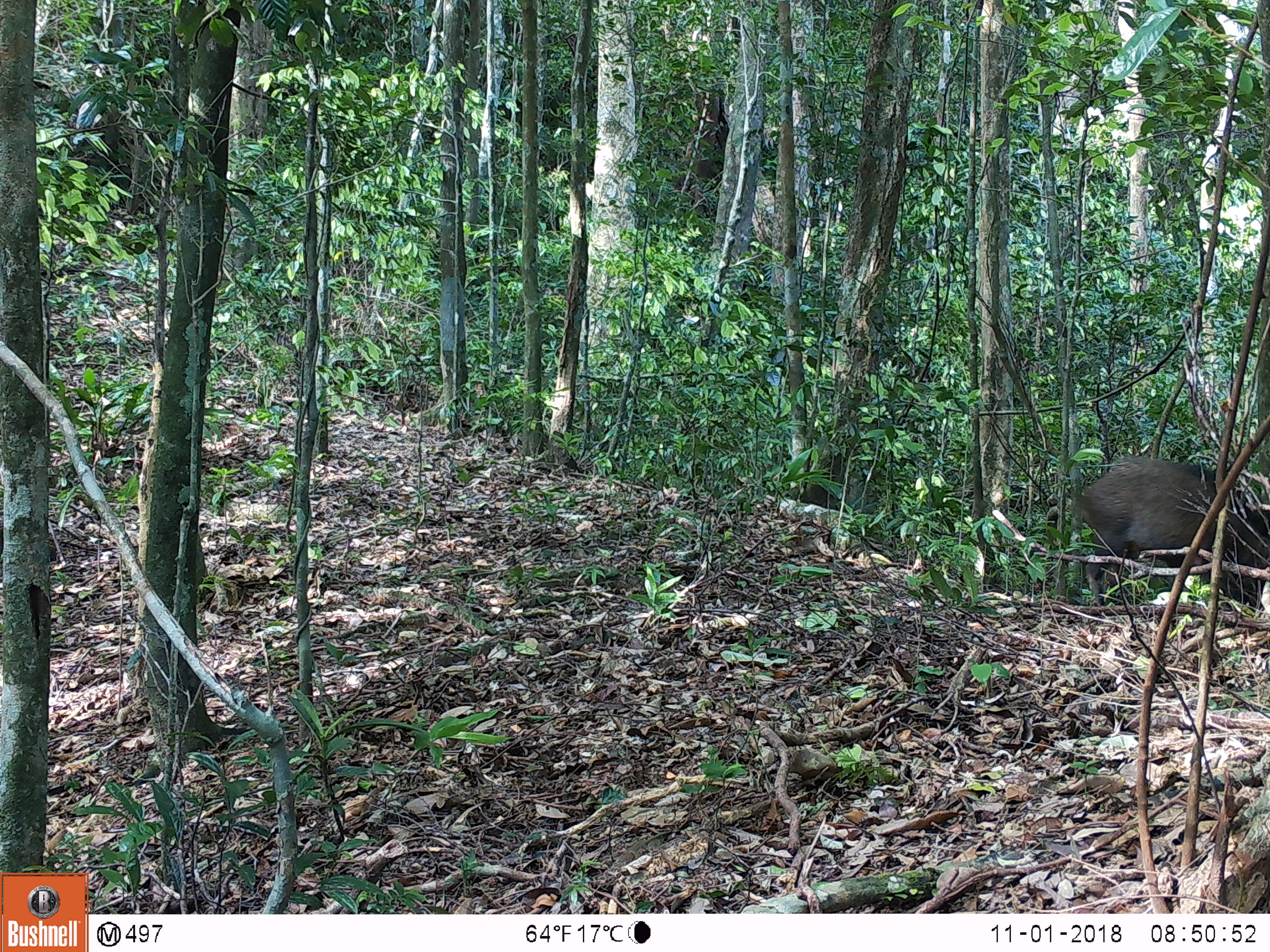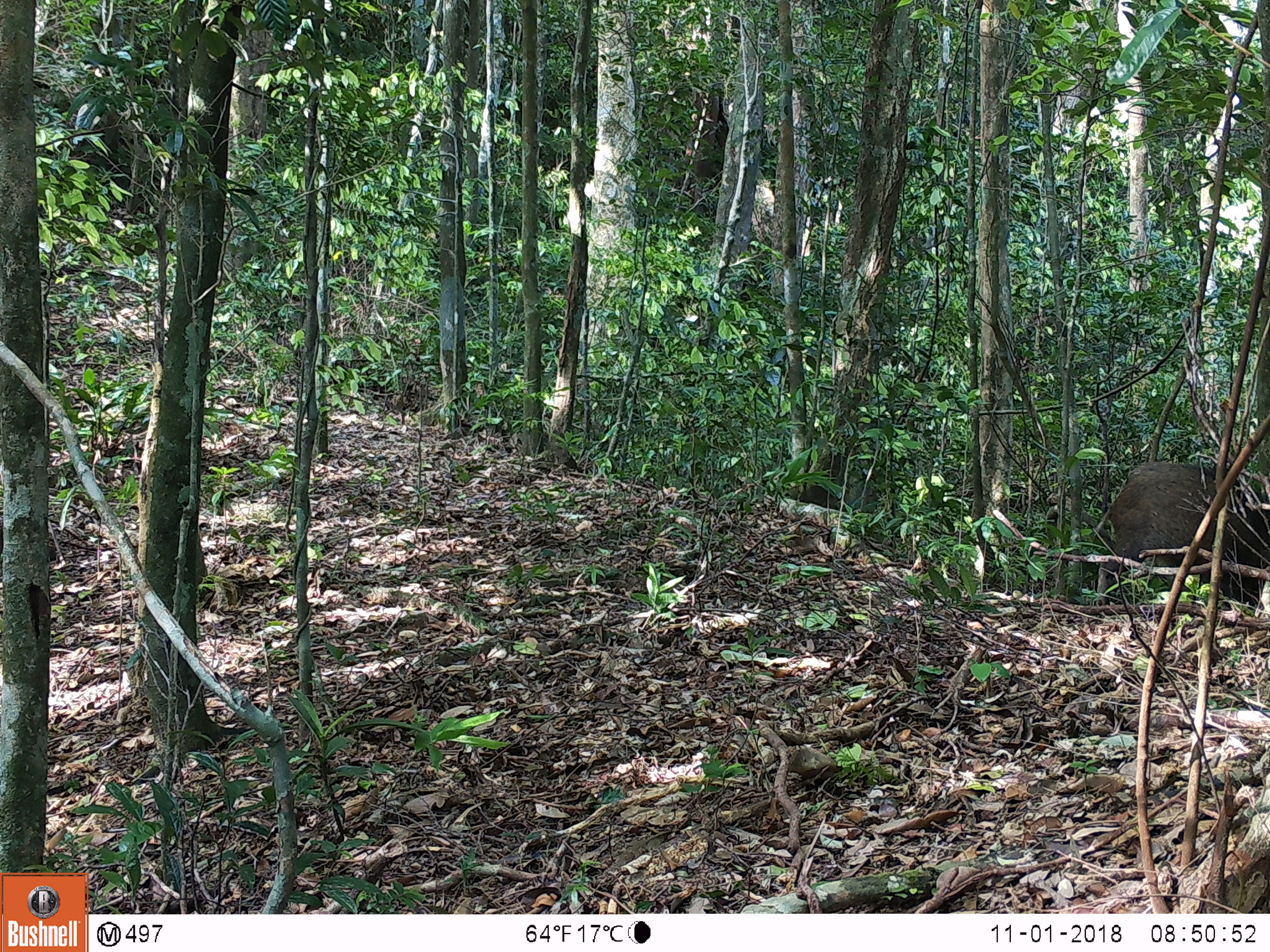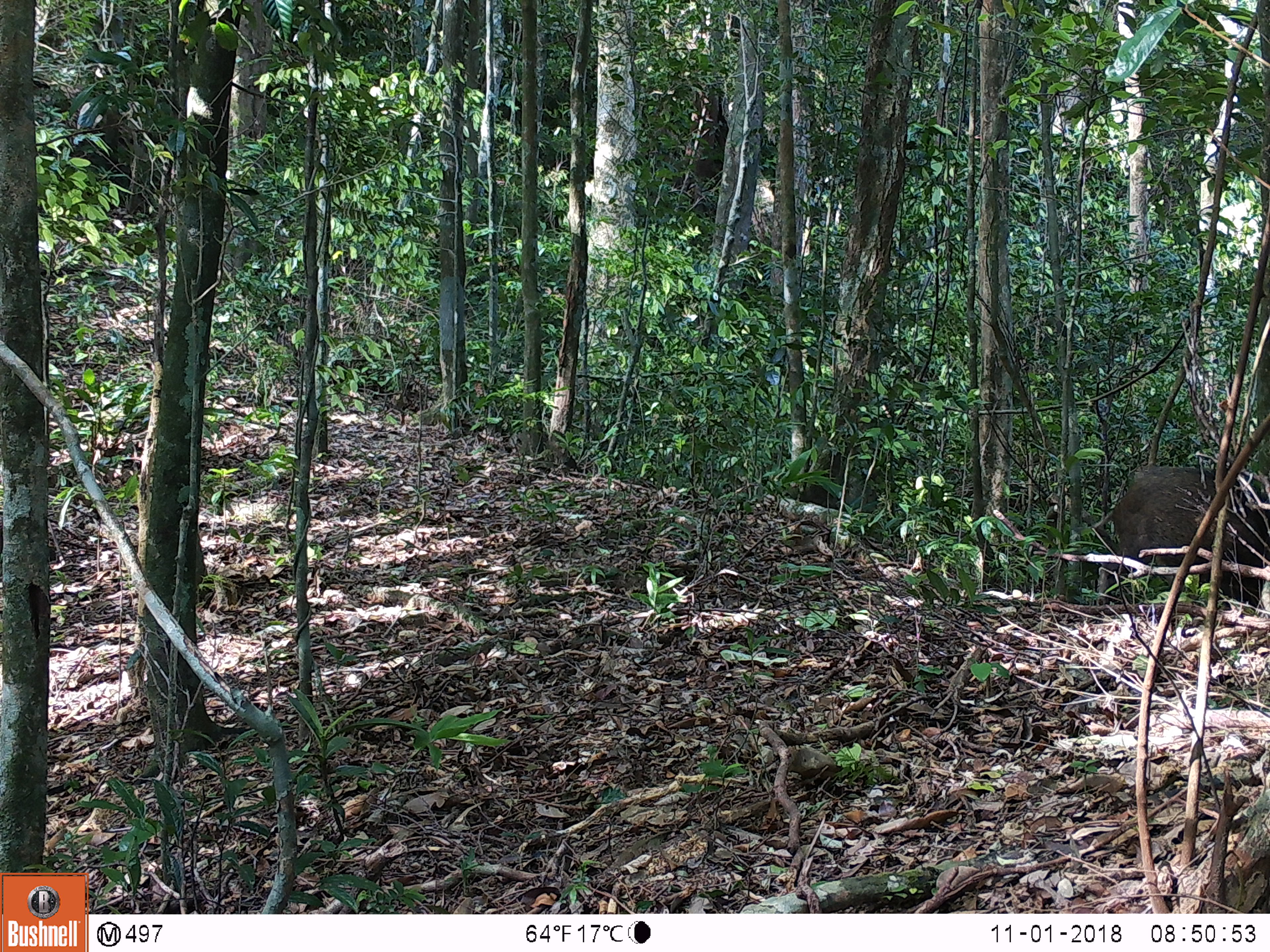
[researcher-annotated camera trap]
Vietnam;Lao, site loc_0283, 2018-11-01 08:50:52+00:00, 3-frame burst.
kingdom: Animalia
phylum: Chordata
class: Mammalia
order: Artiodactyla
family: Suidae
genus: Sus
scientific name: Sus scrofa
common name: eurasian wild pig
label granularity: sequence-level